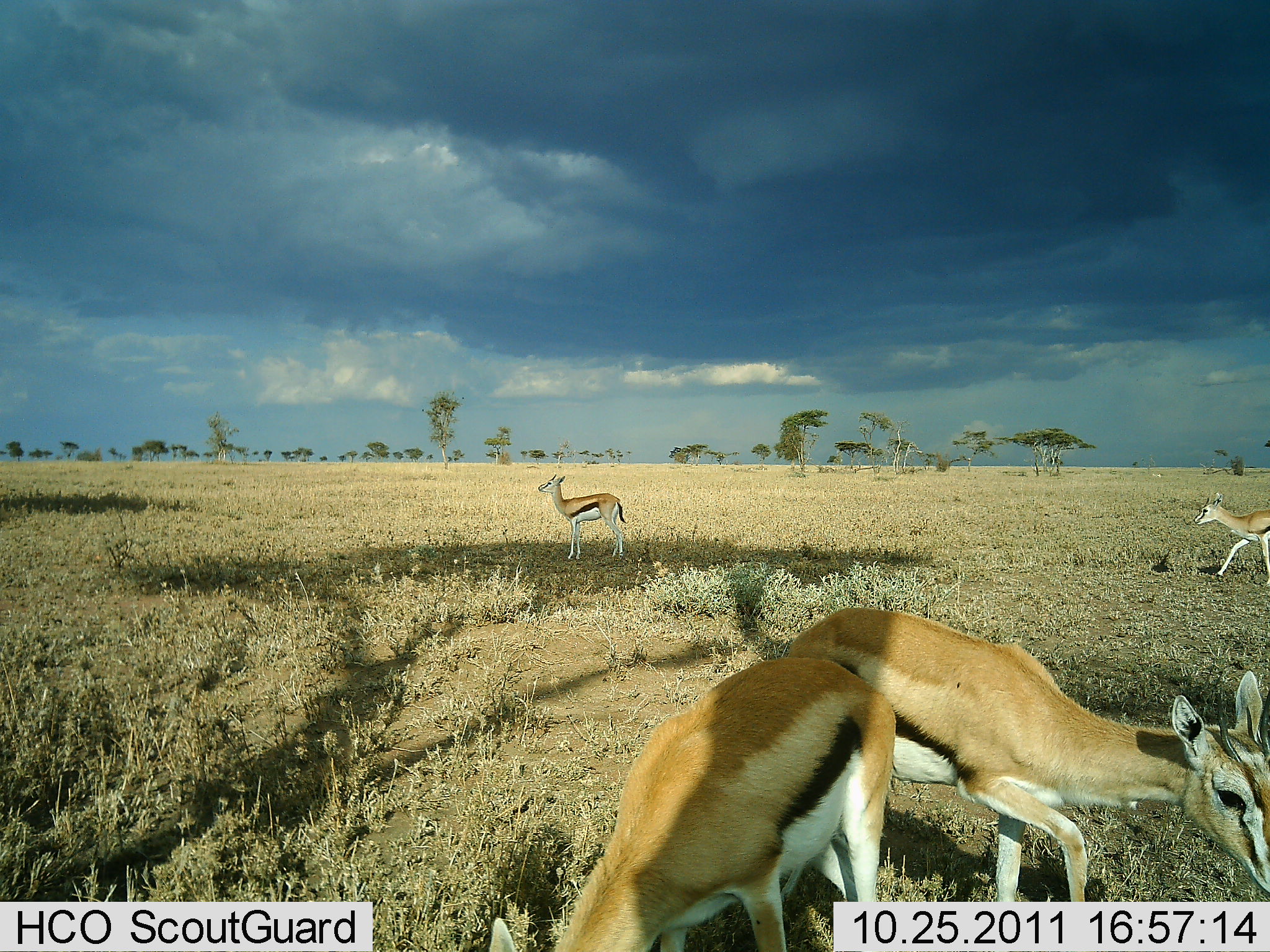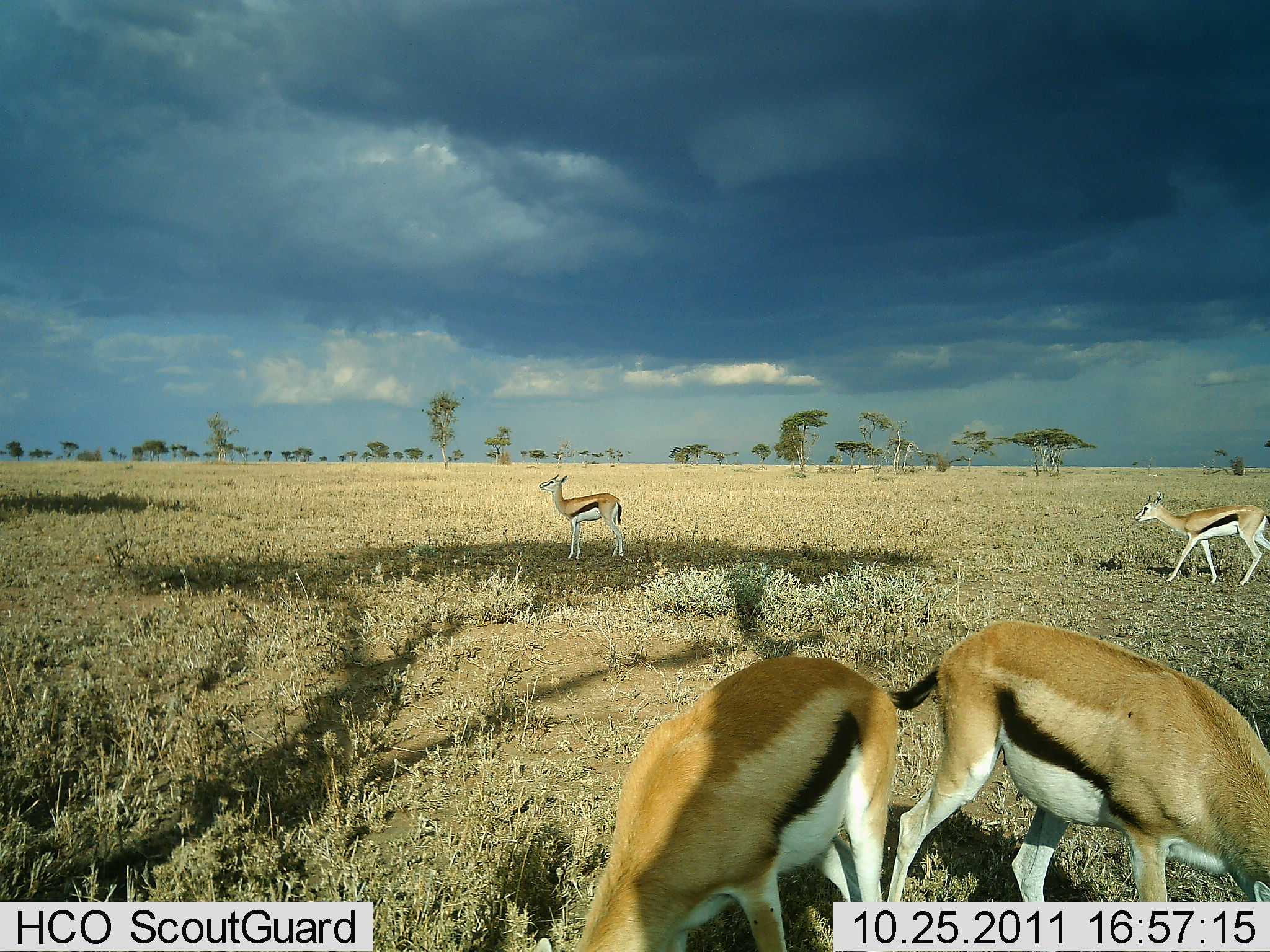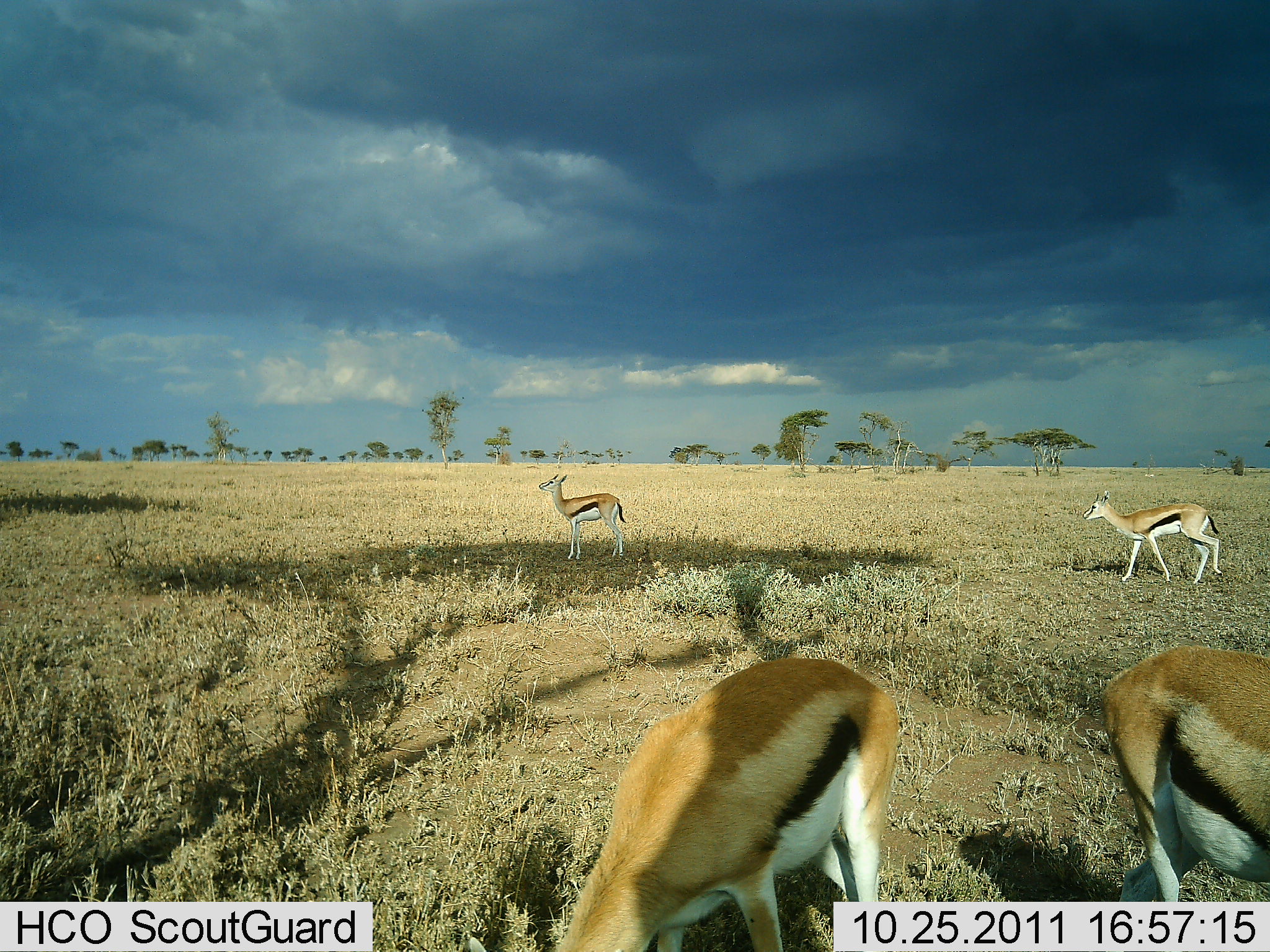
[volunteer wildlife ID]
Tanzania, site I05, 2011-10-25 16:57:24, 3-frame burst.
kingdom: Animalia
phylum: Chordata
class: Mammalia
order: Artiodactyla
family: Bovidae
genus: Eudorcas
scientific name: Eudorcas thomsonii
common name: thomson's gazelle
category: gazellethomsons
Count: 4.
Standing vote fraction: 33%.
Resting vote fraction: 0%.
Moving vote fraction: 58%.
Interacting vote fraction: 0%.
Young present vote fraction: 0%.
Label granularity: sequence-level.